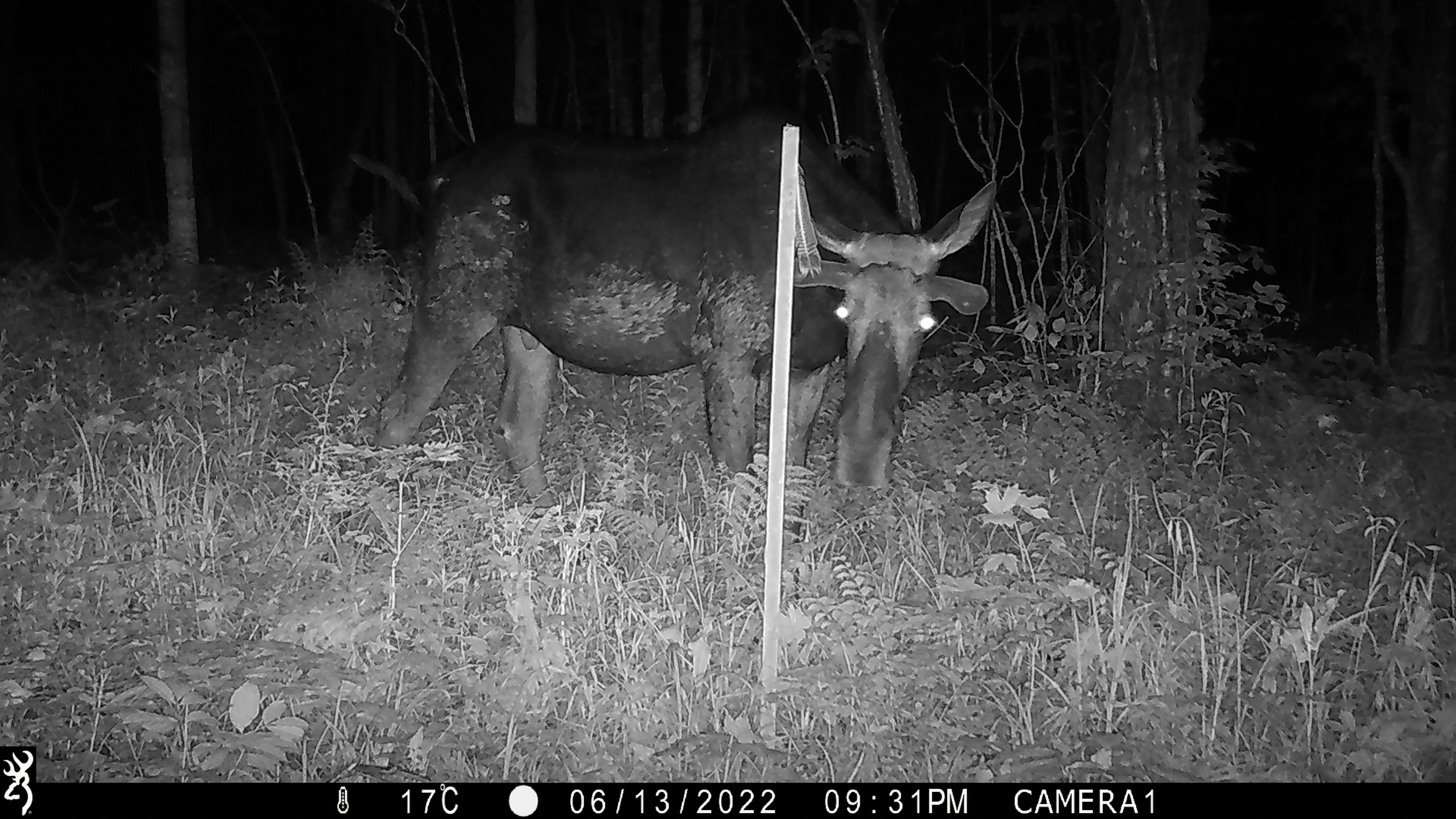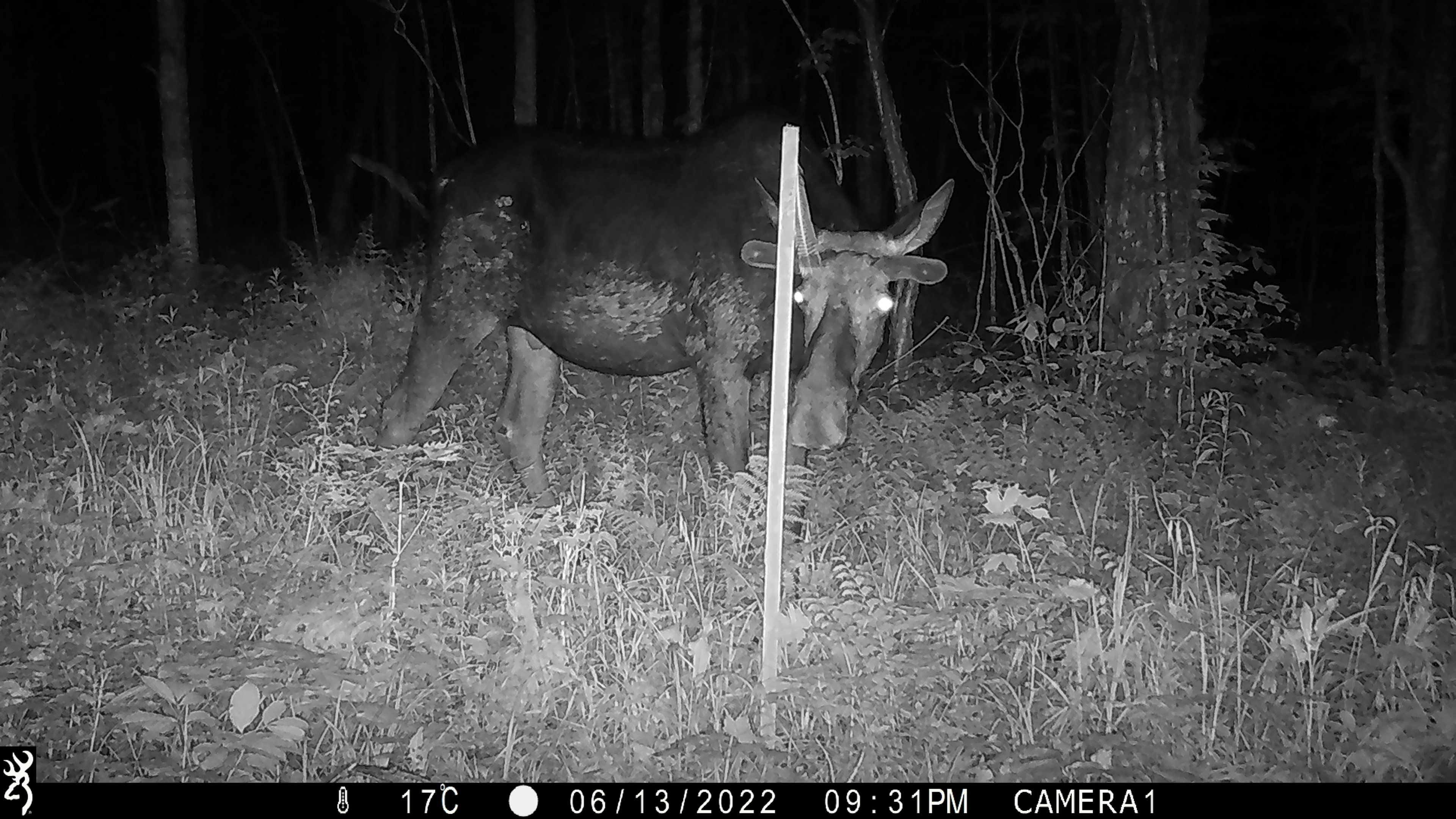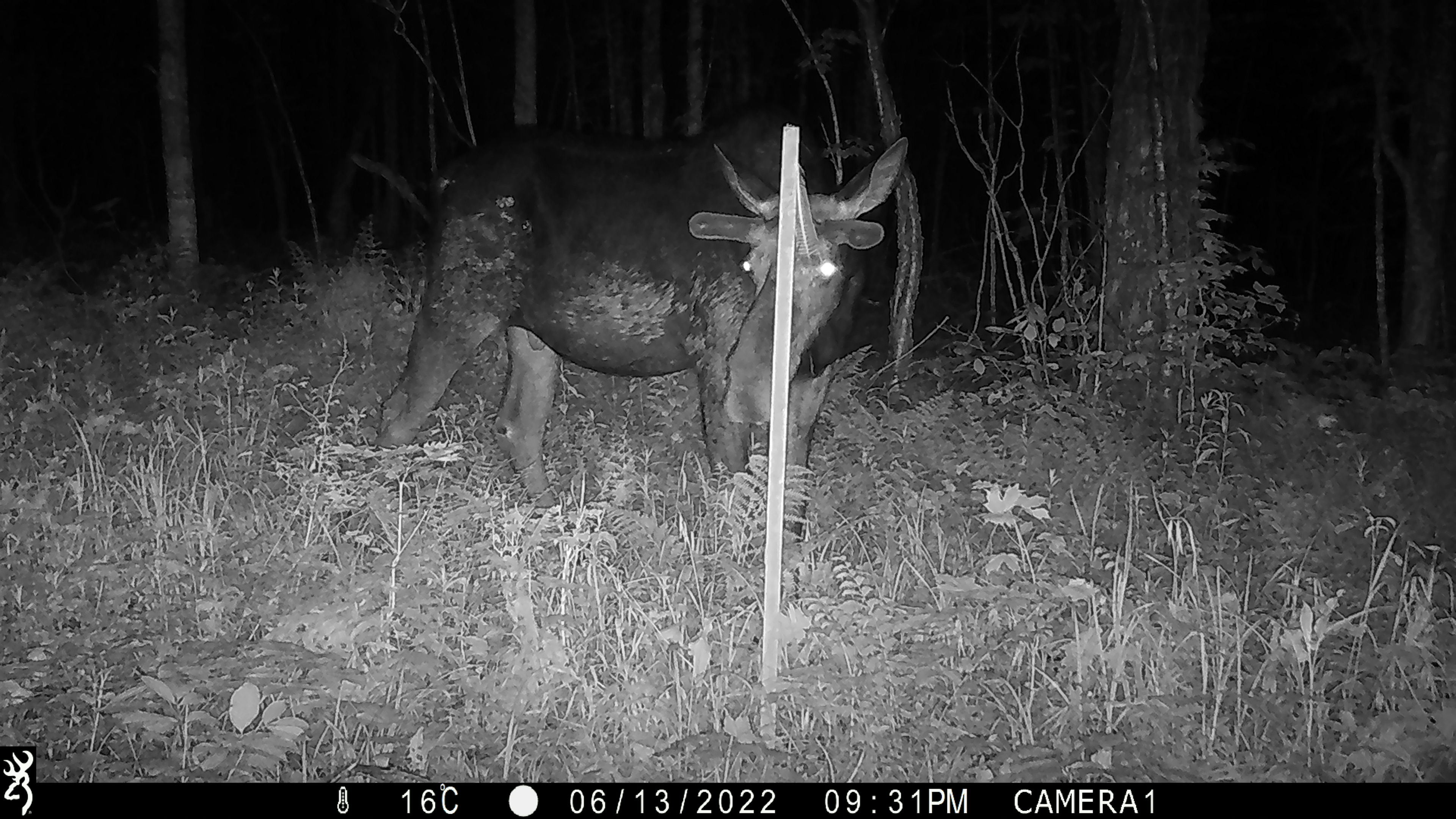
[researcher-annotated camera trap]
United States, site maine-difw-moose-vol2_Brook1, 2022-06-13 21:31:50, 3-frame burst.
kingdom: Animalia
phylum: Chordata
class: Mammalia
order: Artiodactyla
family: Cervidae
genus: Alces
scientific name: Alces alces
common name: moose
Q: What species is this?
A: Moose (Alces alces).